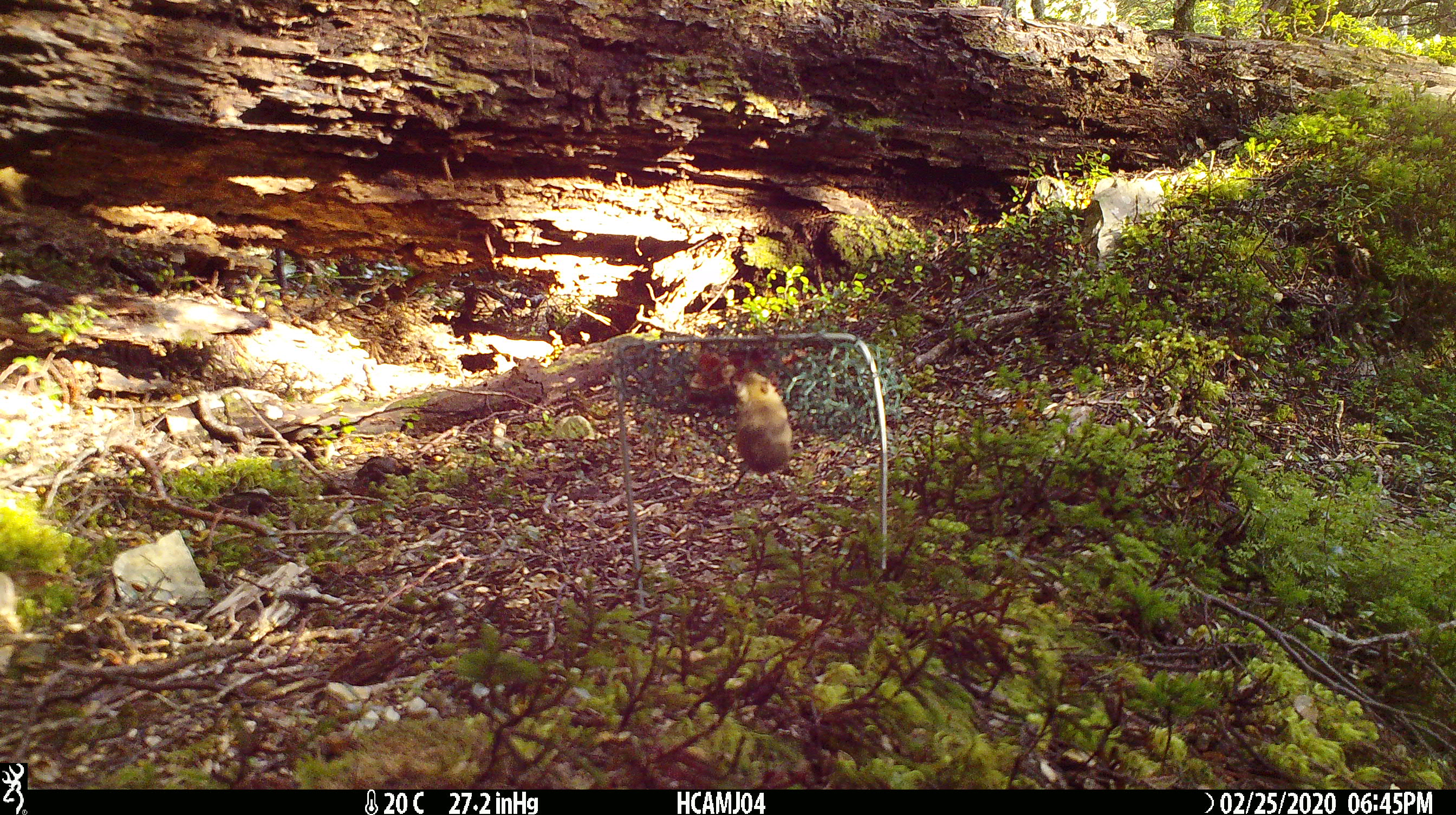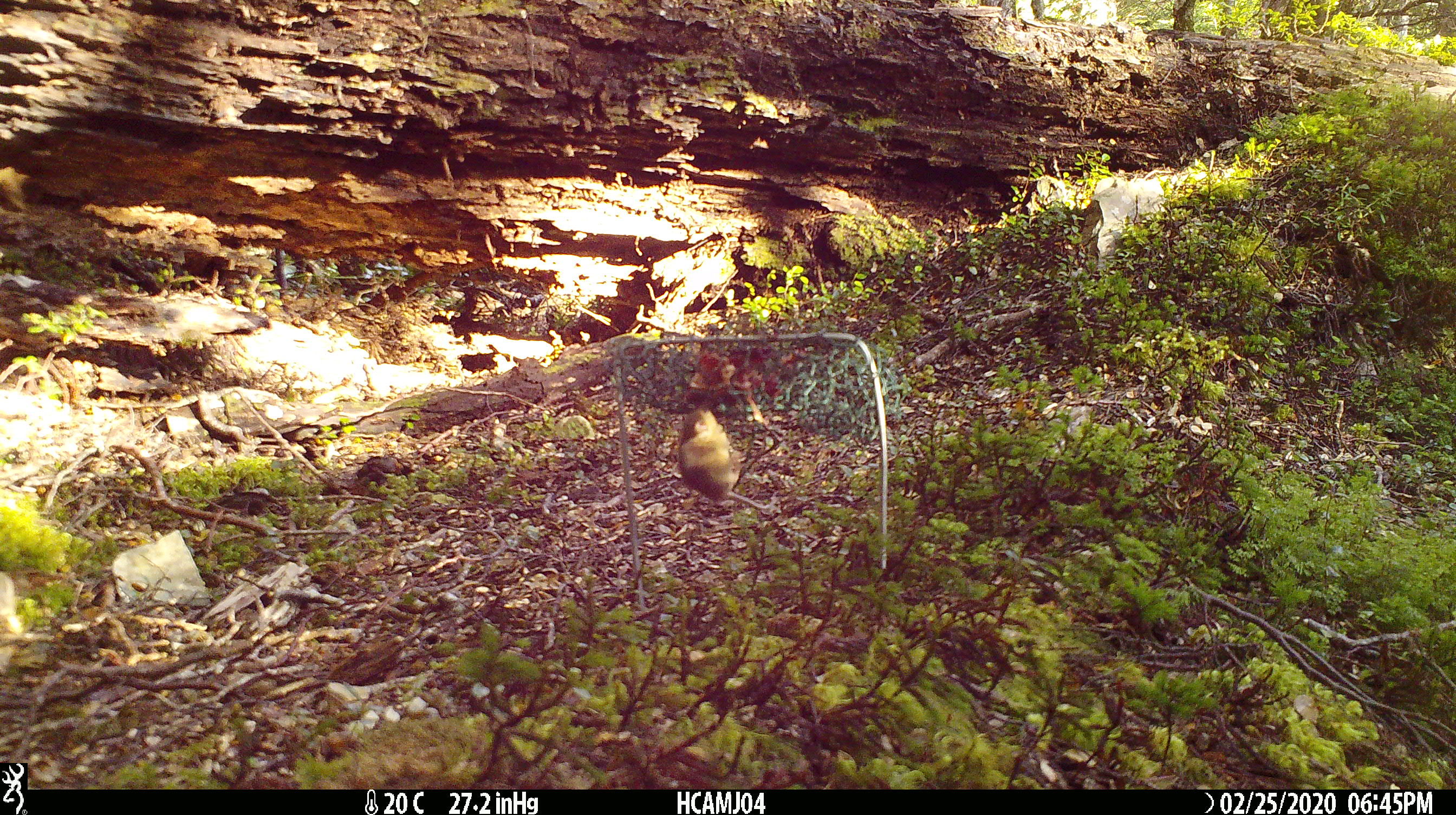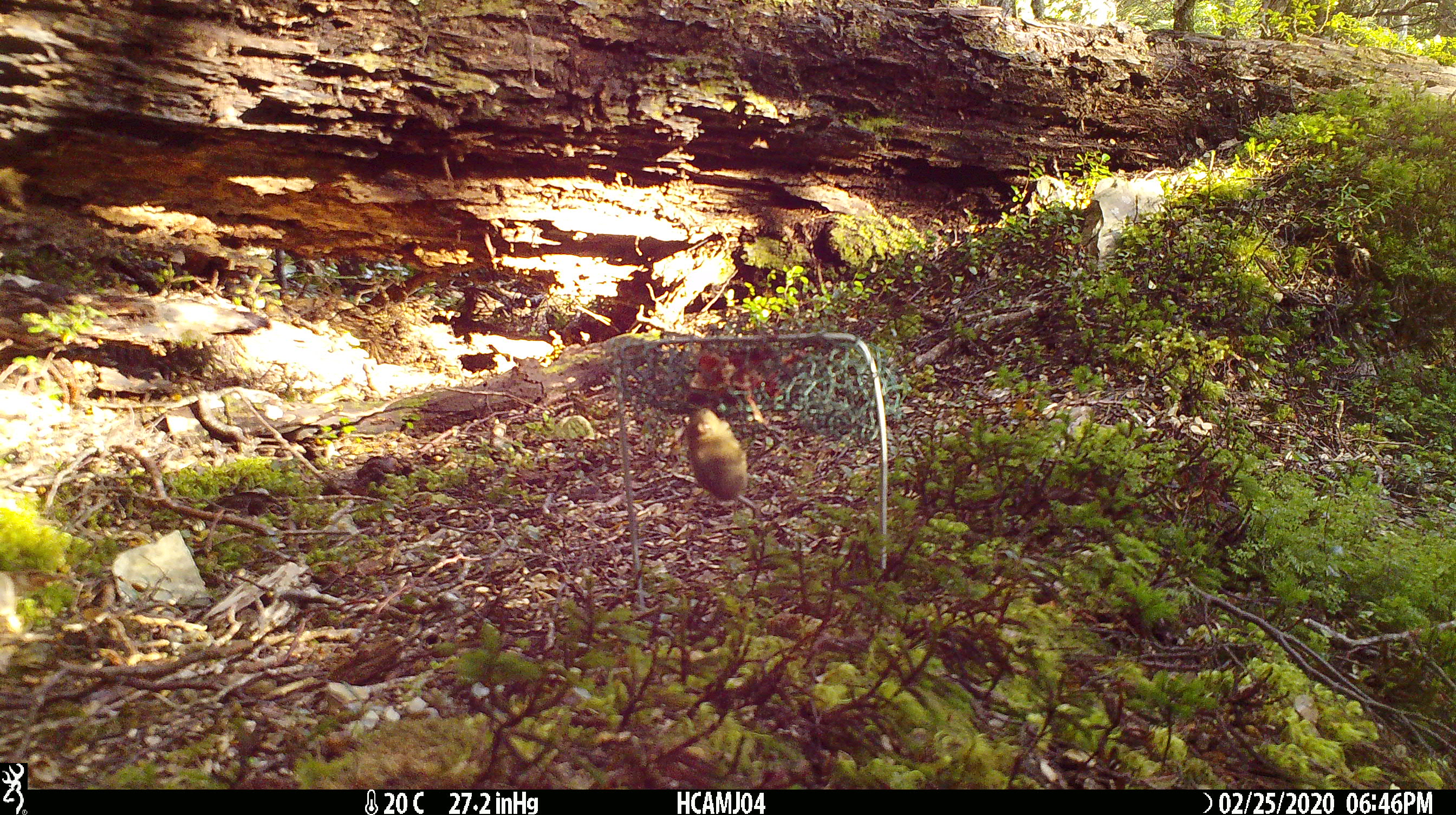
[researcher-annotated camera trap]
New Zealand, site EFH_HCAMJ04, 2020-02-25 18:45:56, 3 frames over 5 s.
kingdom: Animalia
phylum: Chordata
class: Mammalia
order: Rodentia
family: Muridae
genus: Mus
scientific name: Mus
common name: mouse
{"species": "mouse (Mus)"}